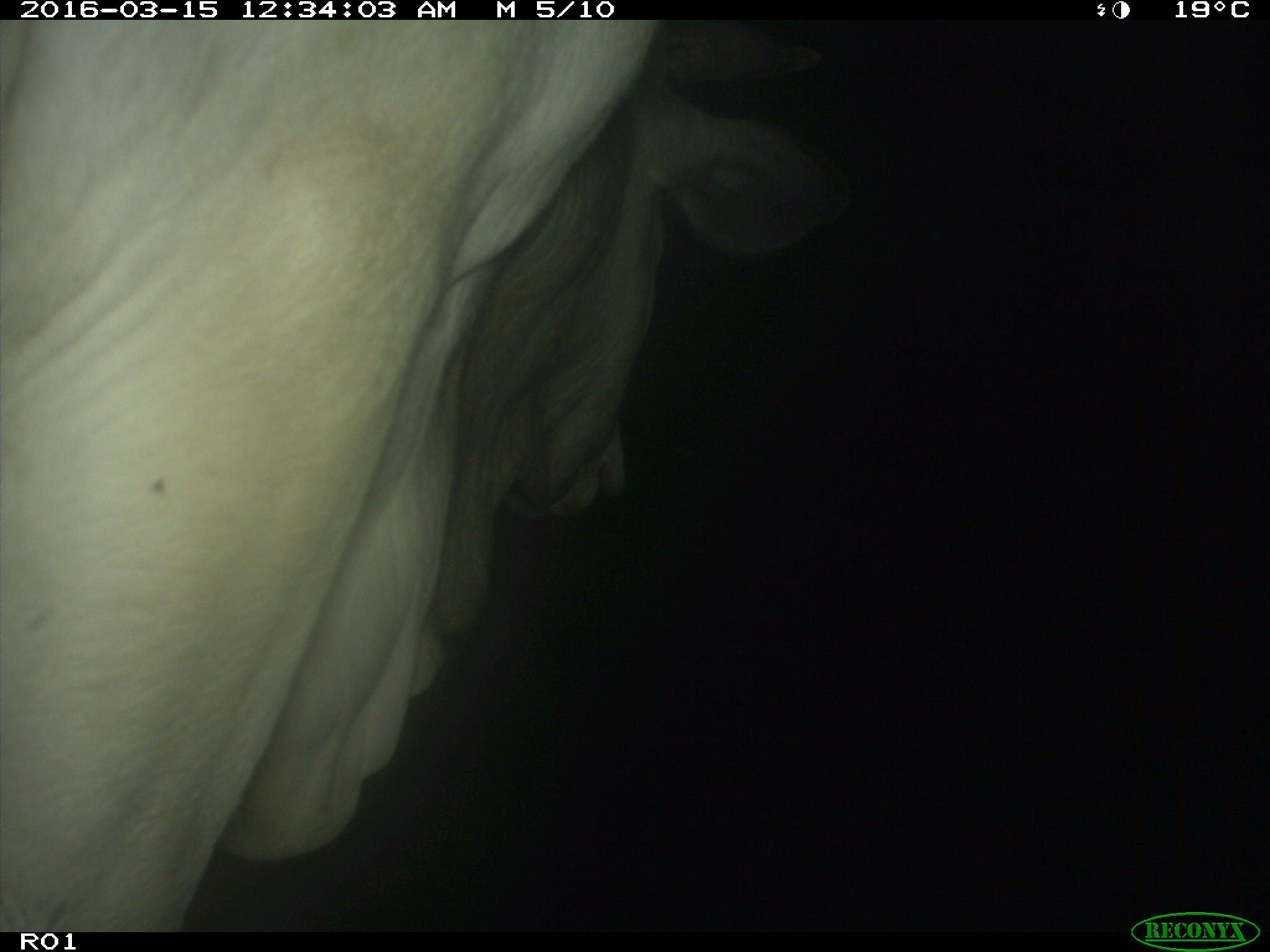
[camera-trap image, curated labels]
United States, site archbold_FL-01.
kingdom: Animalia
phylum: Chordata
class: Mammalia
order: Artiodactyla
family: Bovidae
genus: Bos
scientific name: Bos taurus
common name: domestic cow